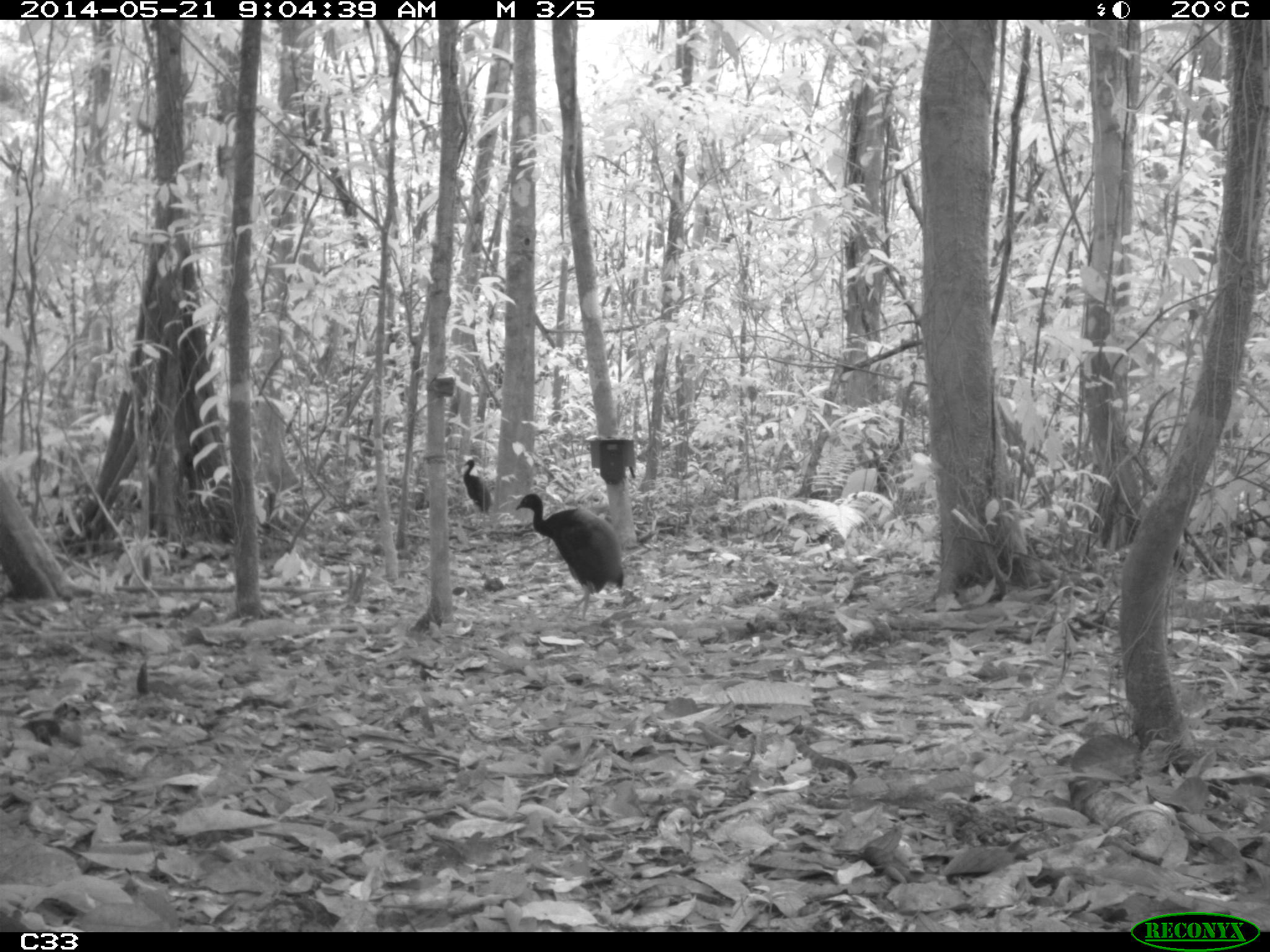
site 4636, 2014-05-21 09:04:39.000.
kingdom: Animalia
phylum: Chordata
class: Aves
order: Gruiformes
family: Psophiidae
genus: Psophia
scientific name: Psophia crepitans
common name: gray-winged trumpeter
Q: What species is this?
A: Psophia crepitans (gray-winged trumpeter).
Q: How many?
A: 2.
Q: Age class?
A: Adult.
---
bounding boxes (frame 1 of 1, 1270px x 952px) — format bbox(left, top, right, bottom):
psophia crepitans: bbox(512, 492, 626, 625); bbox(460, 457, 493, 514)